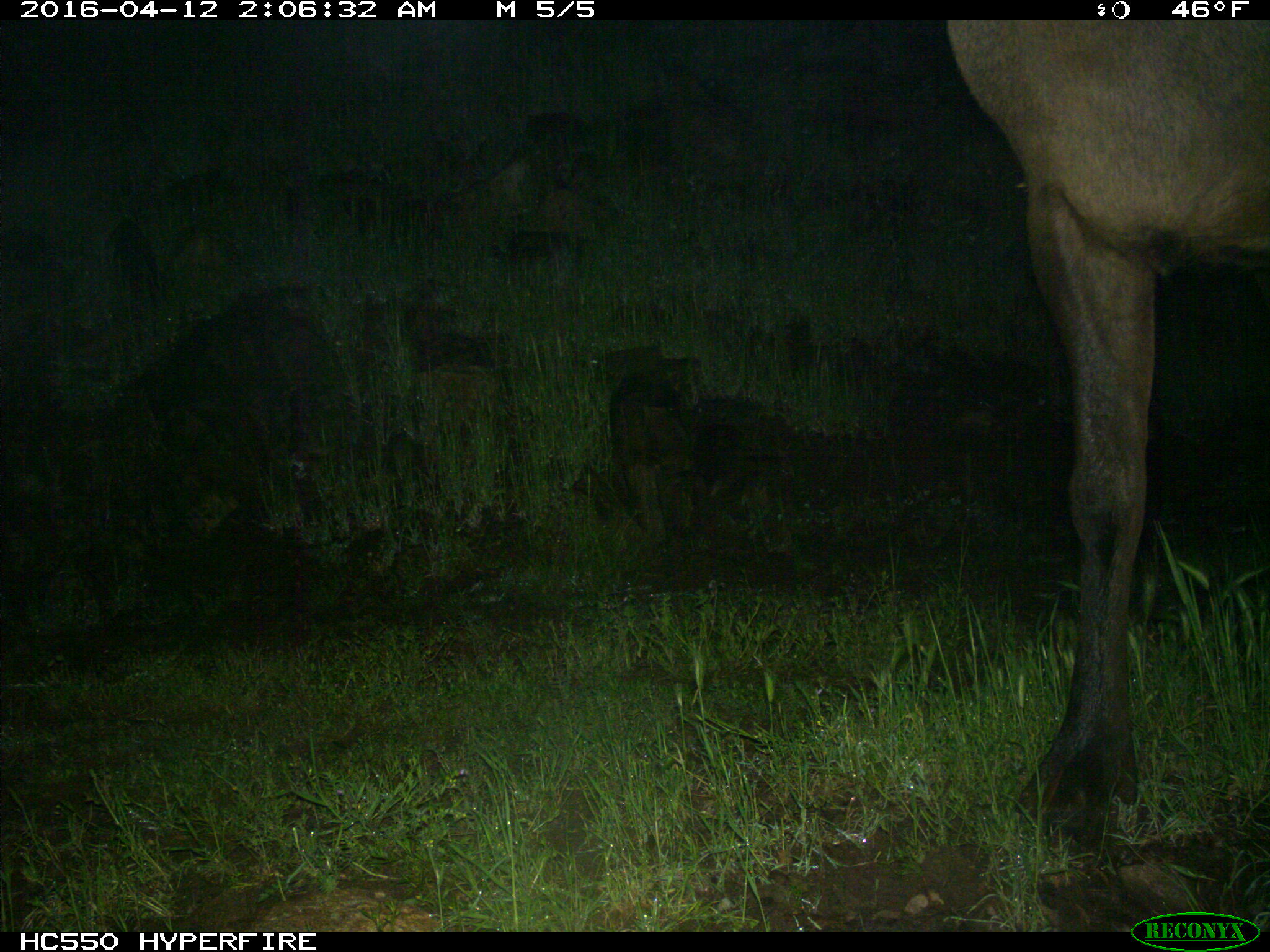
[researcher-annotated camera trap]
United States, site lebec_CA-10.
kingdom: Animalia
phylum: Chordata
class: Mammalia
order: Artiodactyla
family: Cervidae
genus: Cervus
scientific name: Cervus canadensis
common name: elk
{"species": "Cervus canadensis (elk)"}